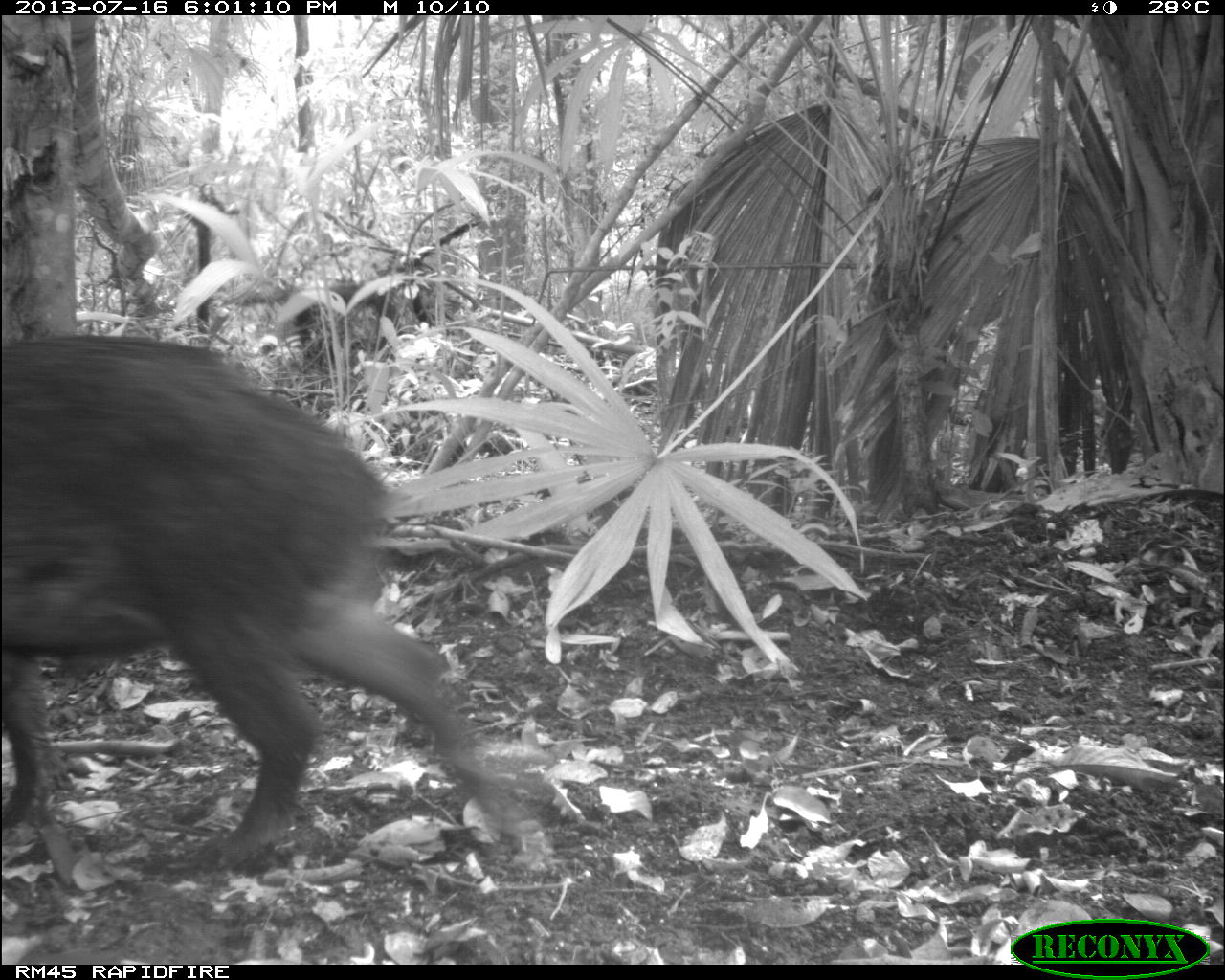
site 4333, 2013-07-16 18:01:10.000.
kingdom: Animalia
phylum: Chordata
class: Mammalia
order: Artiodactyla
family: Tayassuidae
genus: Tayassu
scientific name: Tayassu pecari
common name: white-lipped peccary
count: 3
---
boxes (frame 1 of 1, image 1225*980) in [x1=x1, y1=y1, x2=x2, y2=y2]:
tayassu pecari: [x1=0, y1=331, x2=498, y2=870]